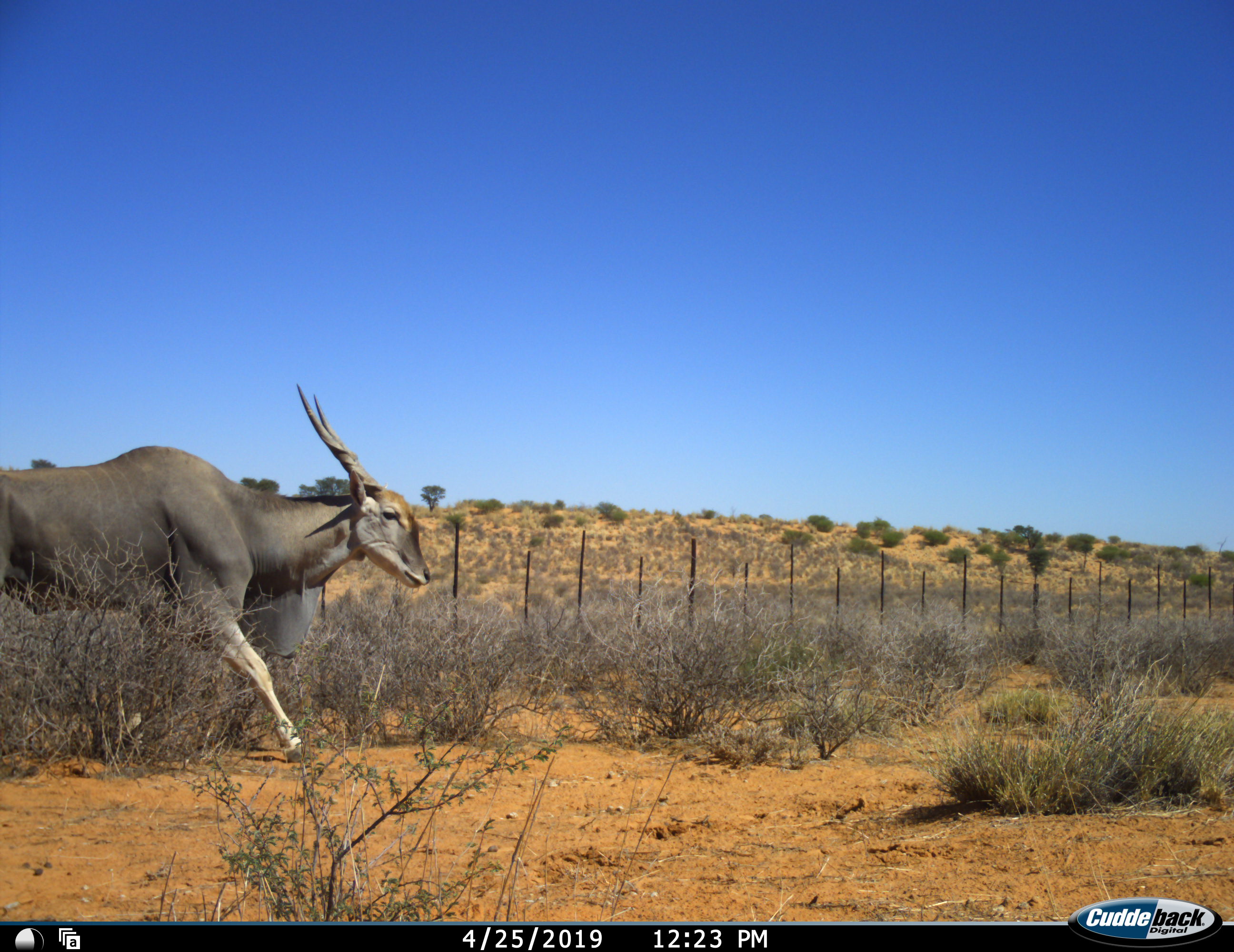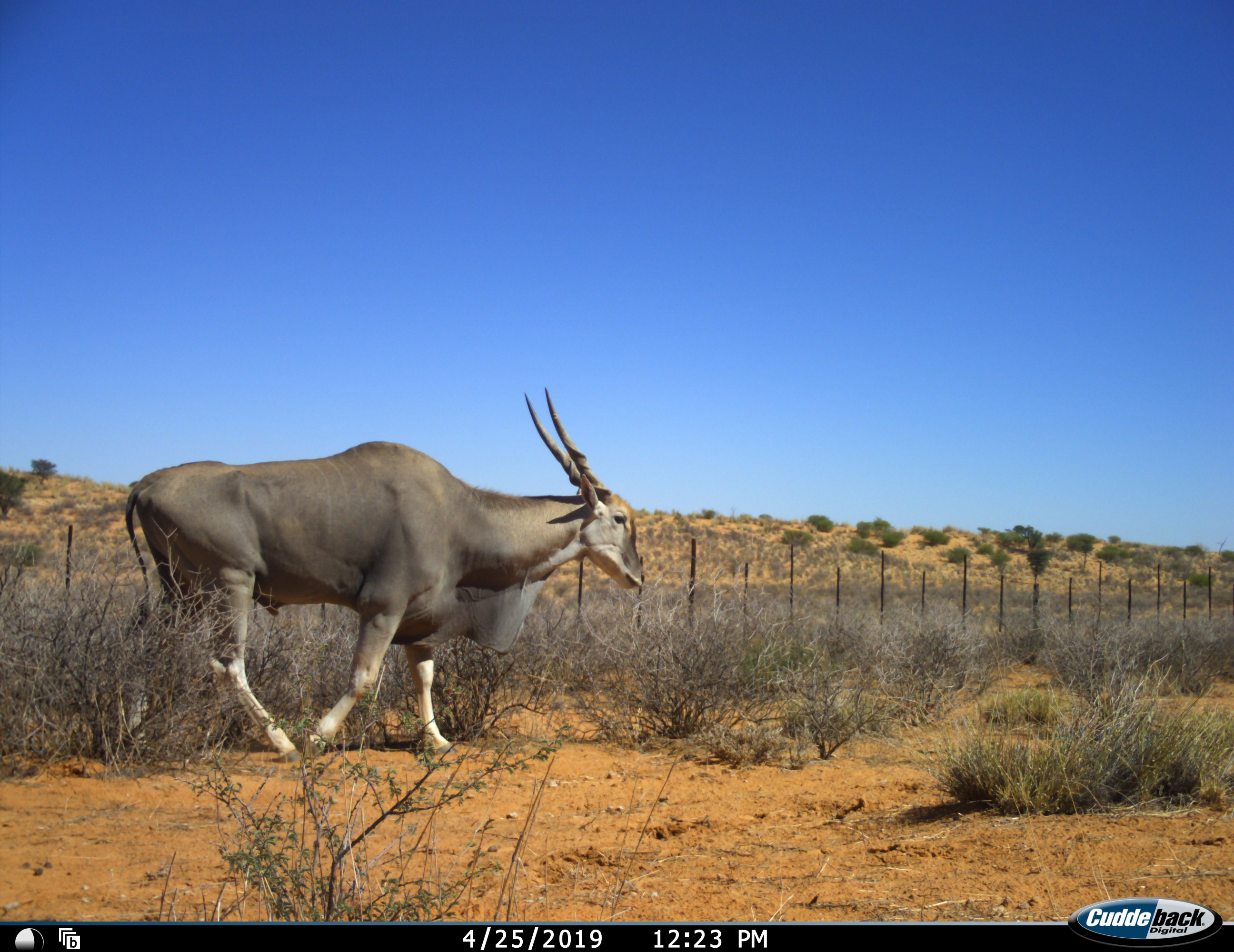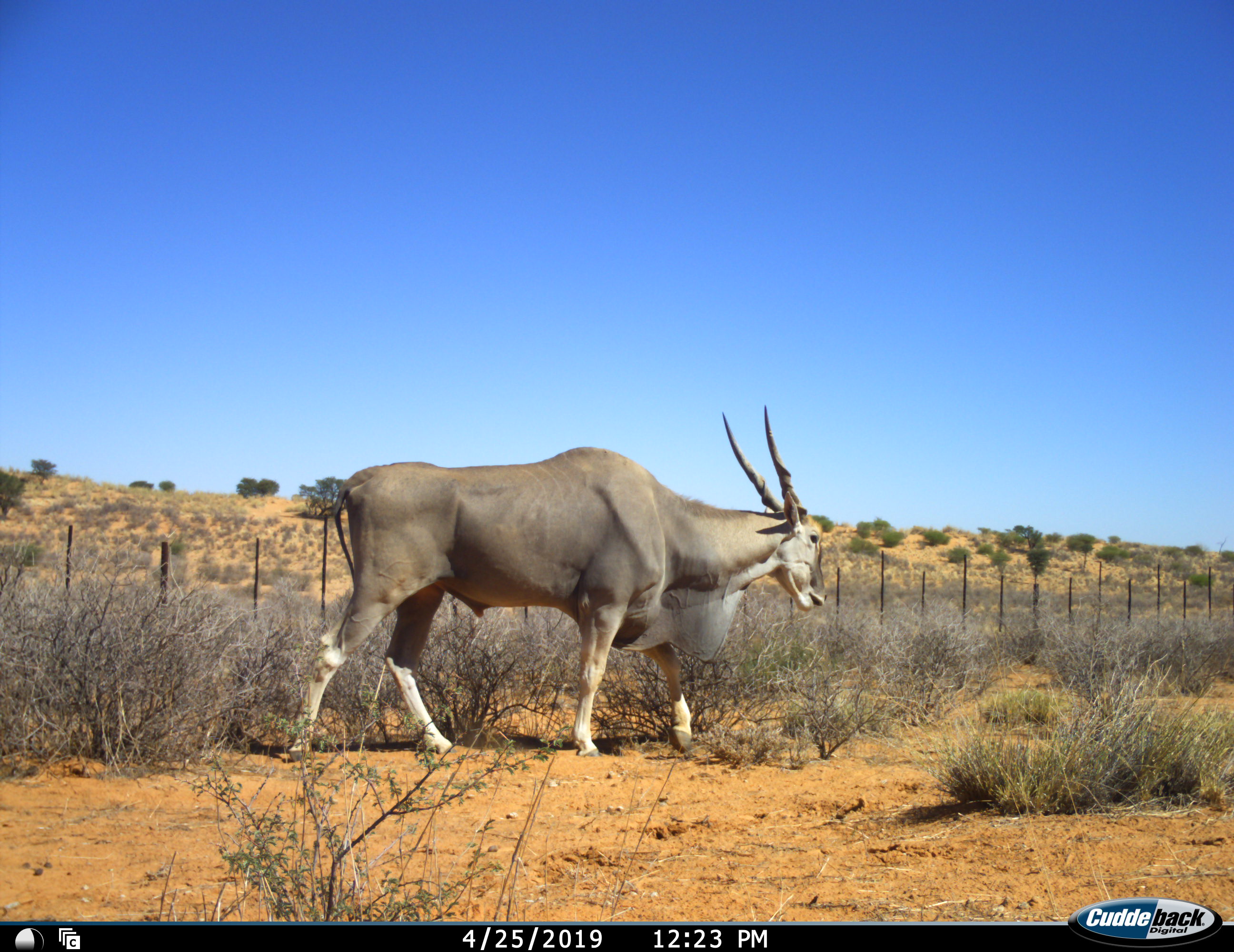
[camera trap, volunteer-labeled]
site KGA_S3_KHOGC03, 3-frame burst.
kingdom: Animalia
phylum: Chordata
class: Mammalia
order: Artiodactyla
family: Bovidae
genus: Tragelaphus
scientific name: Tragelaphus oryx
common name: eland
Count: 1.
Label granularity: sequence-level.